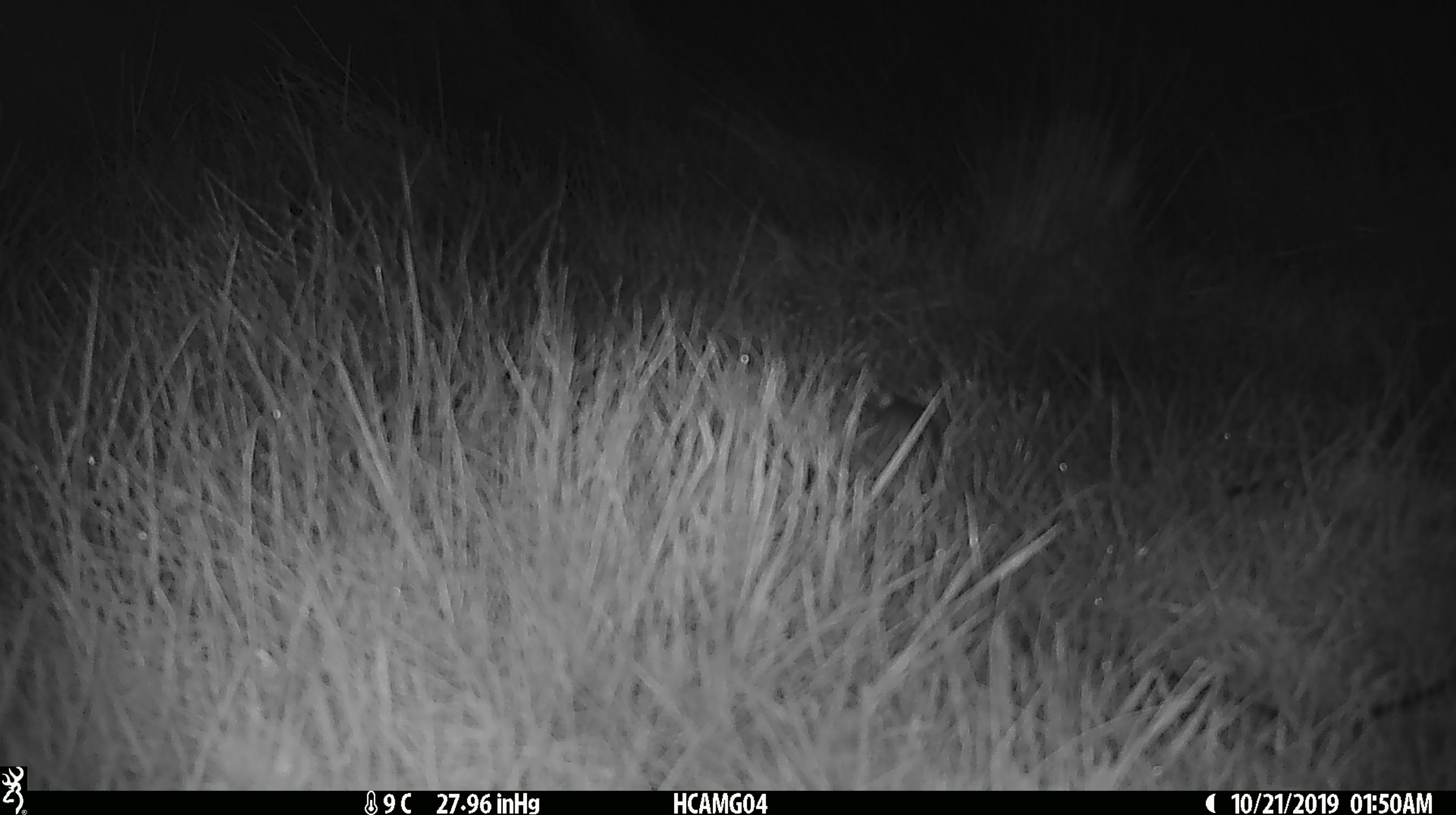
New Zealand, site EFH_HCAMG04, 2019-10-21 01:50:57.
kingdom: Animalia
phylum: Chordata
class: Mammalia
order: Rodentia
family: Muridae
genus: Mus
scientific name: Mus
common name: mouse